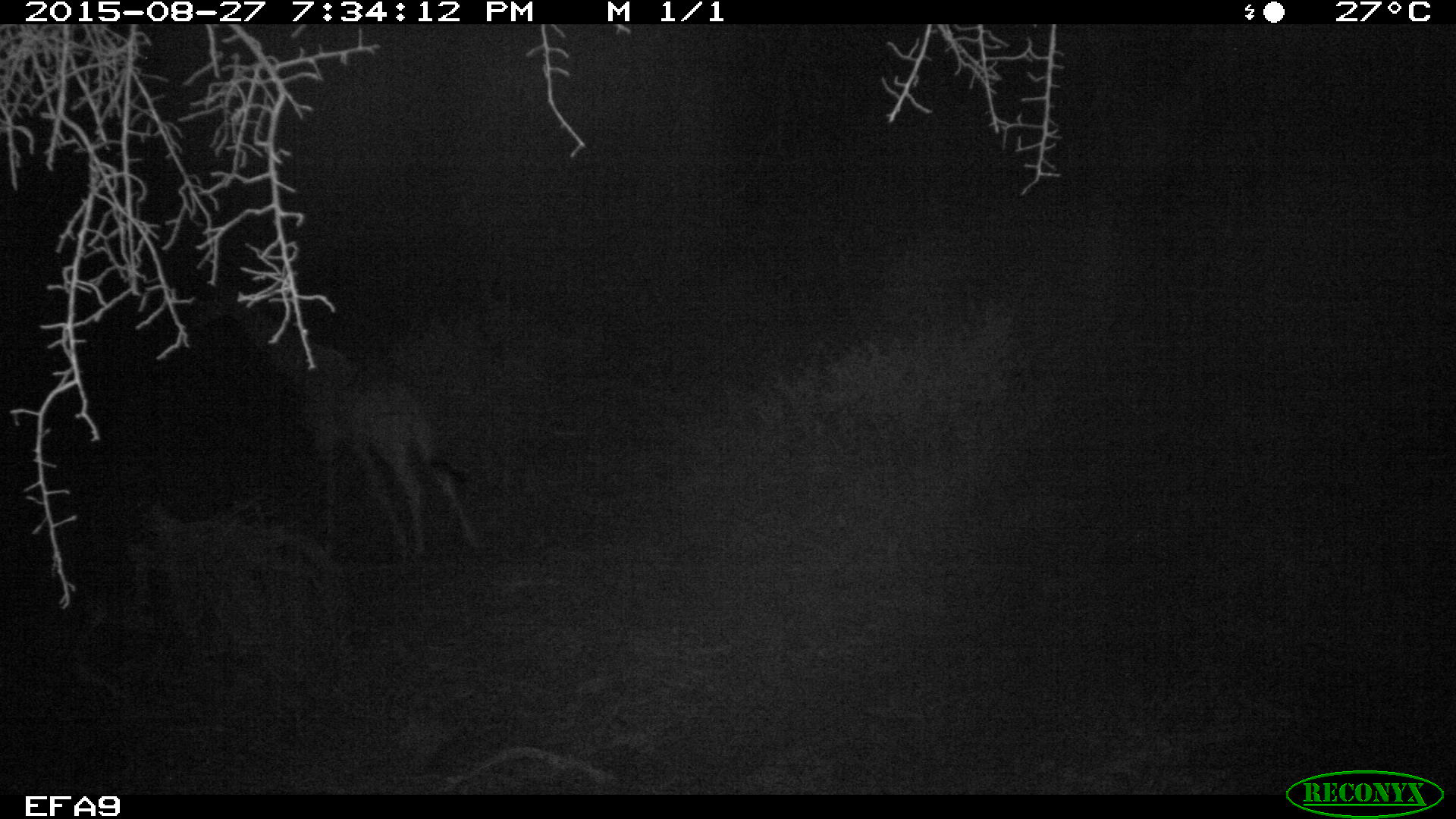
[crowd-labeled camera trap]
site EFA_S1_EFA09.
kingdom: Animalia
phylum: Chordata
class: Mammalia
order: Artiodactyla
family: Giraffidae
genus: Giraffa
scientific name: Giraffa camelopardalis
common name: giraffe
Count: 1.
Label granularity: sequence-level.